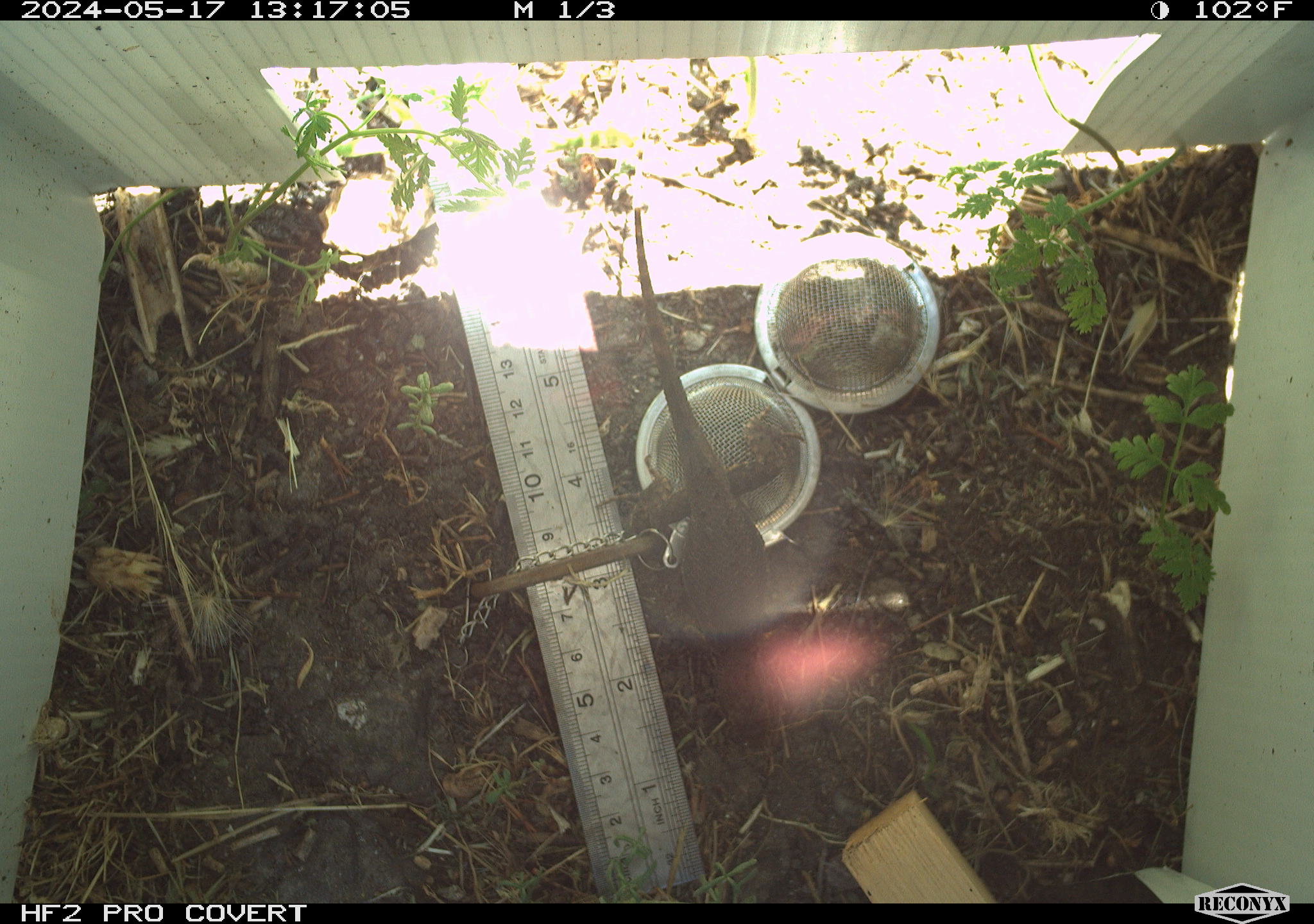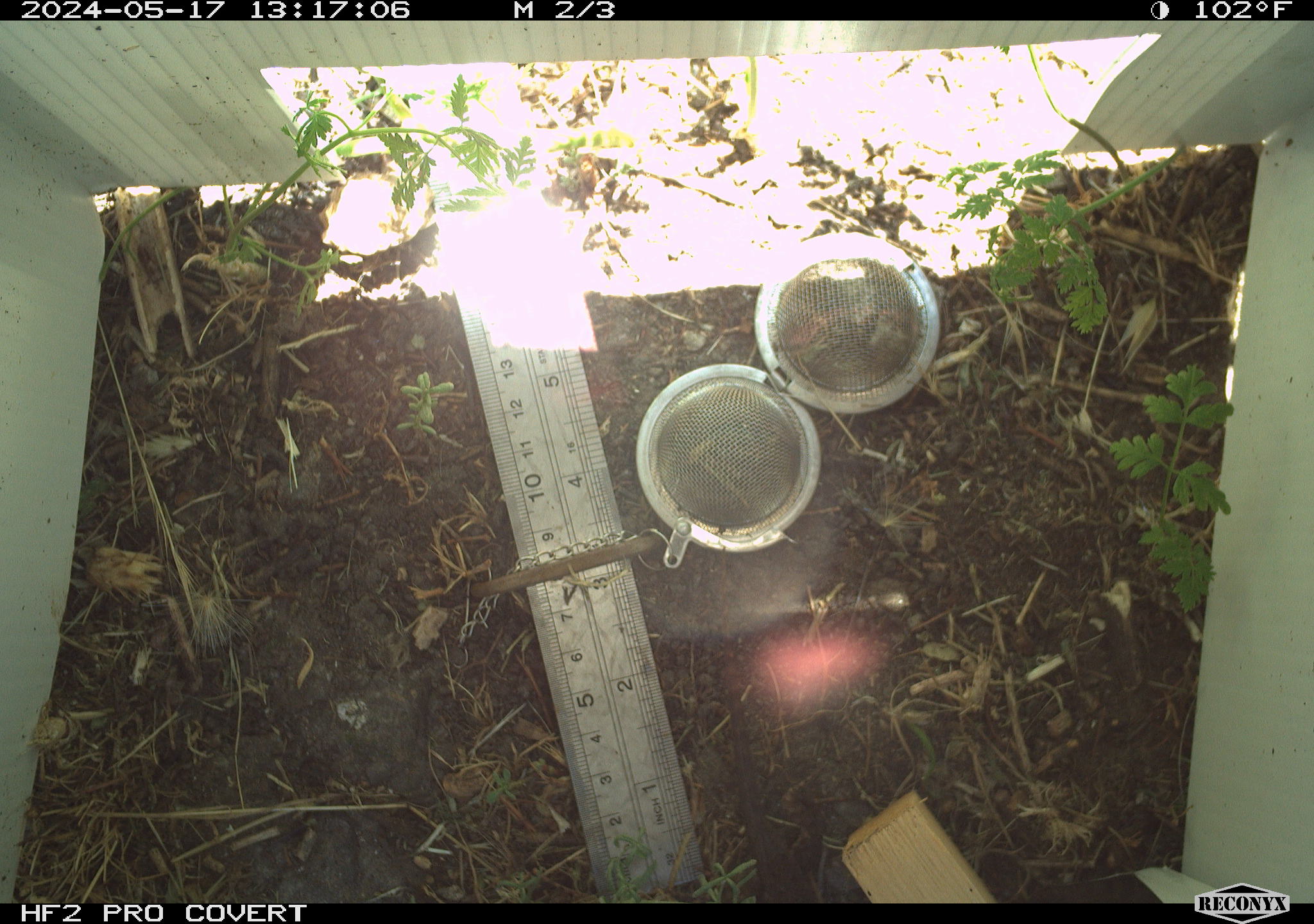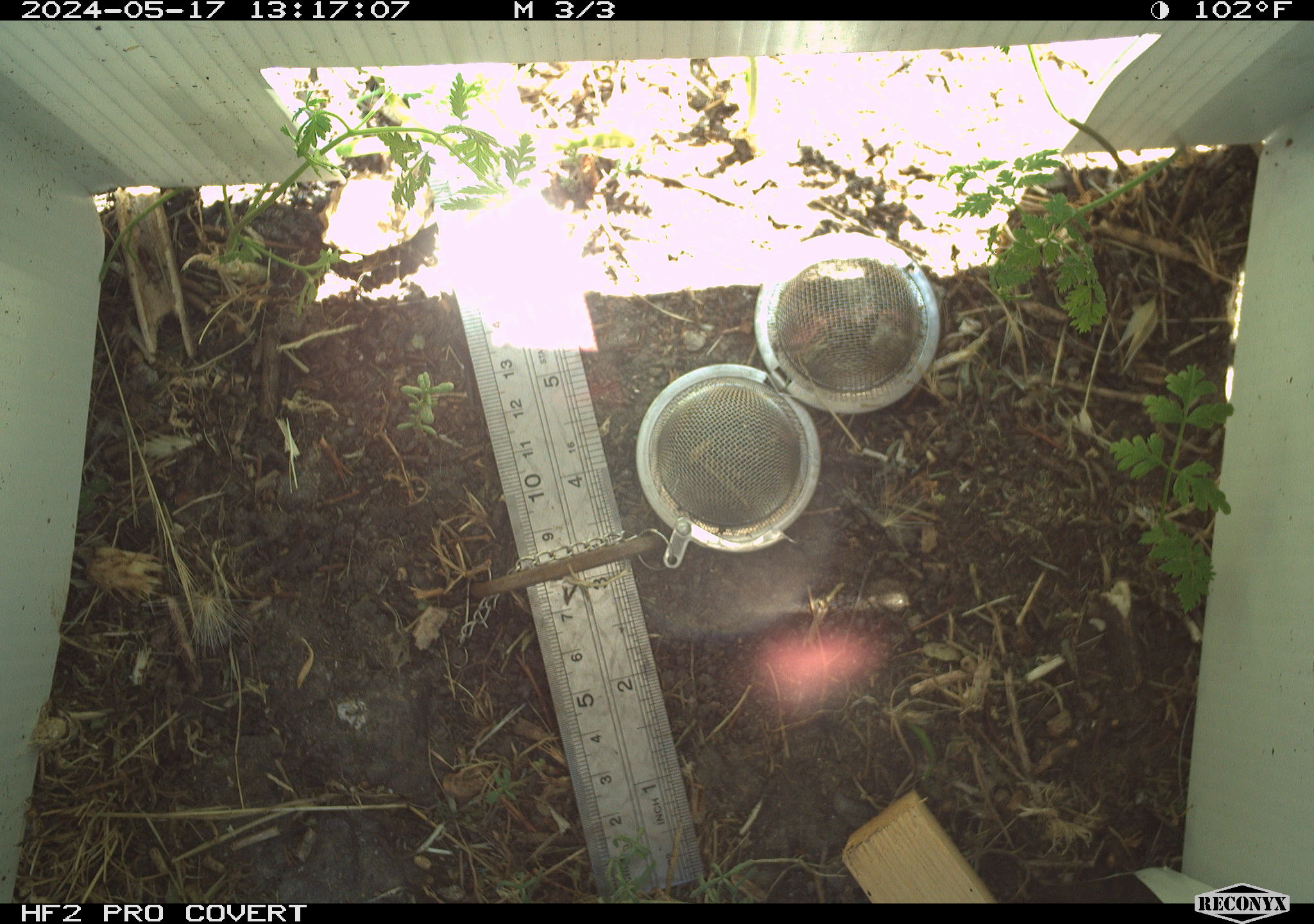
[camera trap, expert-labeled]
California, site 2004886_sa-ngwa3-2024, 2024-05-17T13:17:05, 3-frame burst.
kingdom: Animalia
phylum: Chordata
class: Reptilia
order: Squamata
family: Phrynosomatidae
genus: Sceloporus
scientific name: Sceloporus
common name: spiny lizards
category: sceloporus species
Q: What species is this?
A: Sceloporus species (spiny lizards) (Sceloporus).